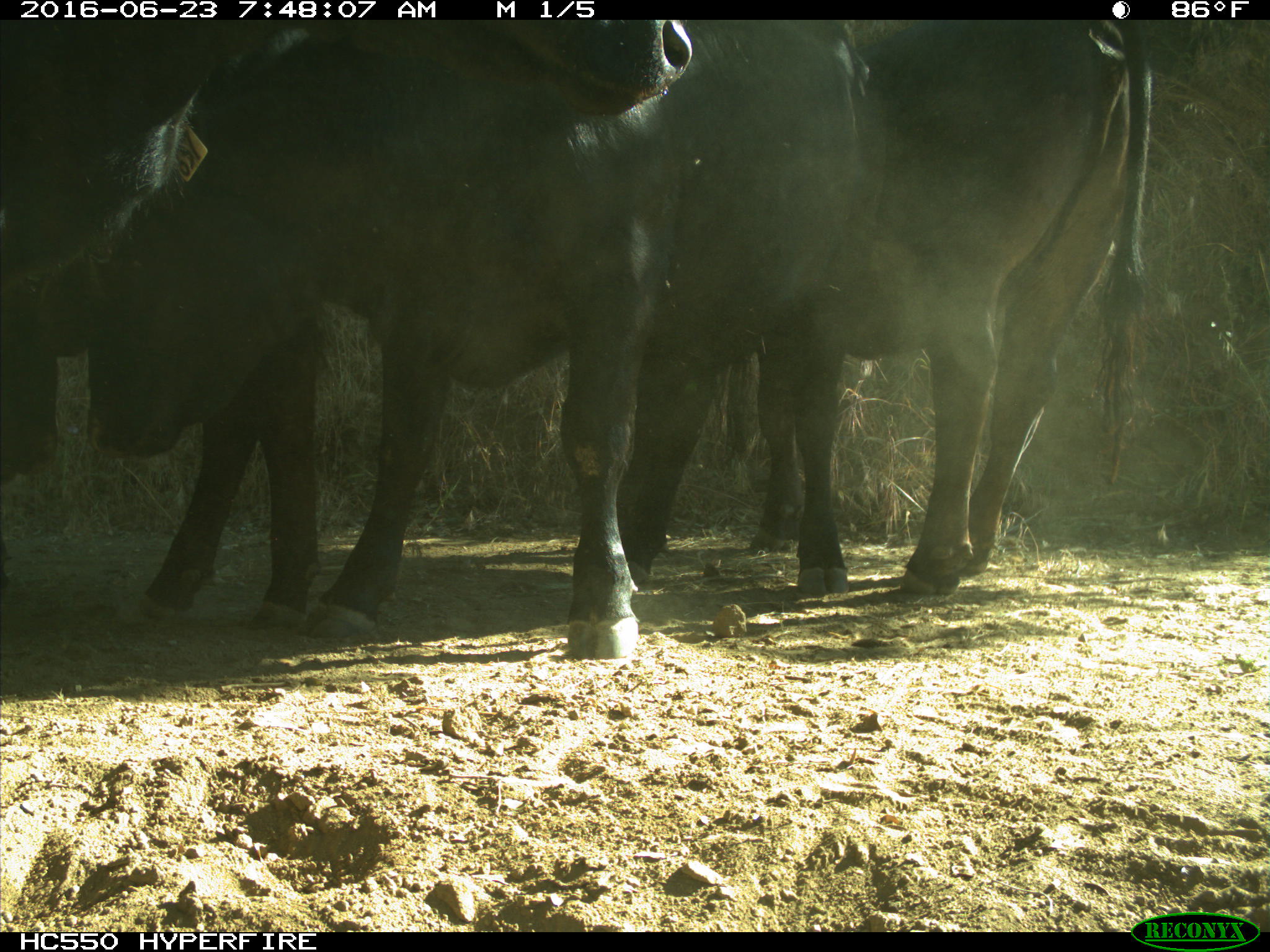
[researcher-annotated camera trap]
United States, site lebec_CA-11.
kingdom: Animalia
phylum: Chordata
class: Mammalia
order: Artiodactyla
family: Bovidae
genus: Bos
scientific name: Bos taurus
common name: domestic cow